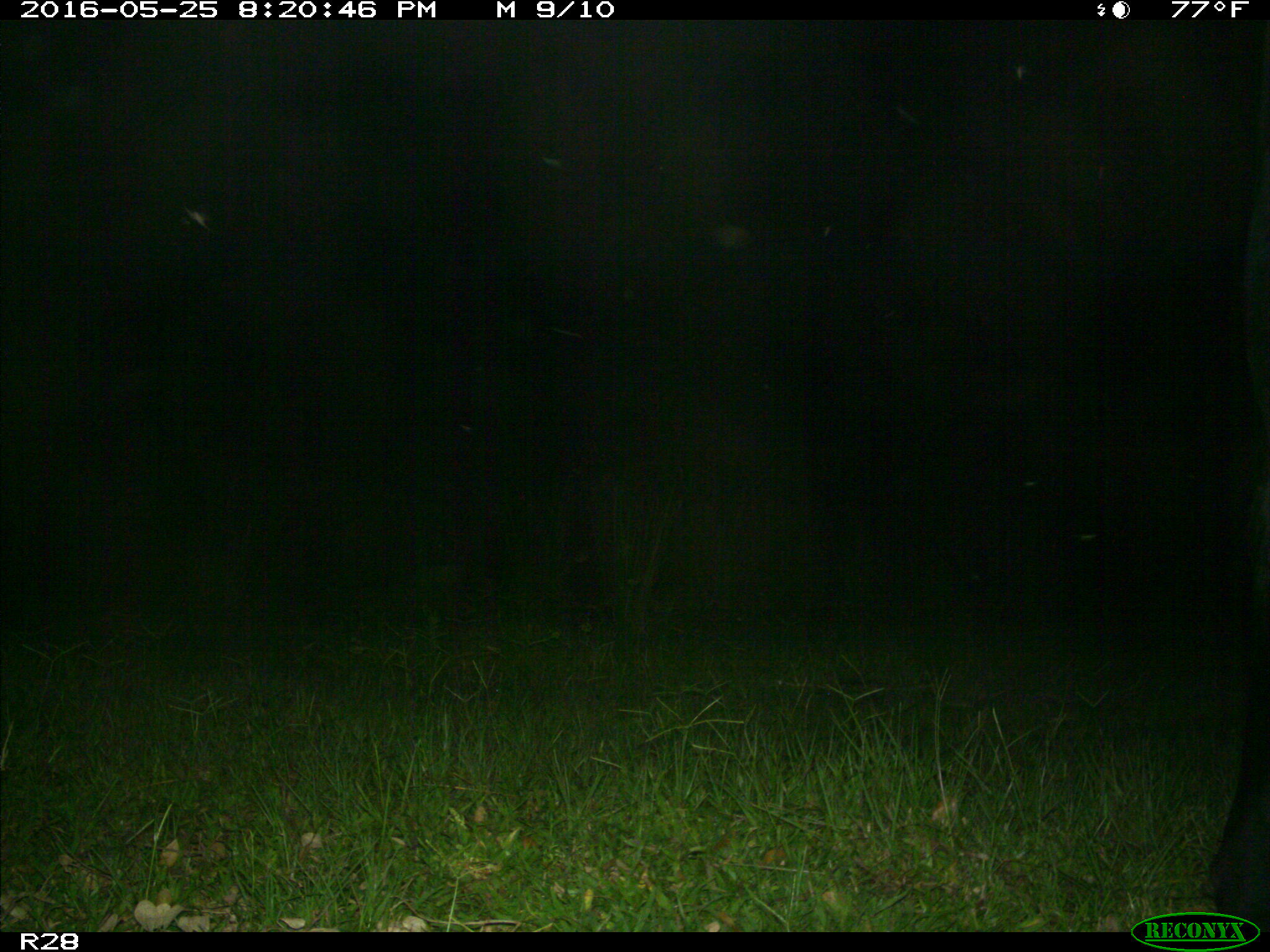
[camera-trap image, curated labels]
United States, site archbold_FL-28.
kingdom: Animalia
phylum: Chordata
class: Mammalia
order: Artiodactyla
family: Bovidae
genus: Bos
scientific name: Bos taurus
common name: domestic cow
Bos taurus (domestic cow).